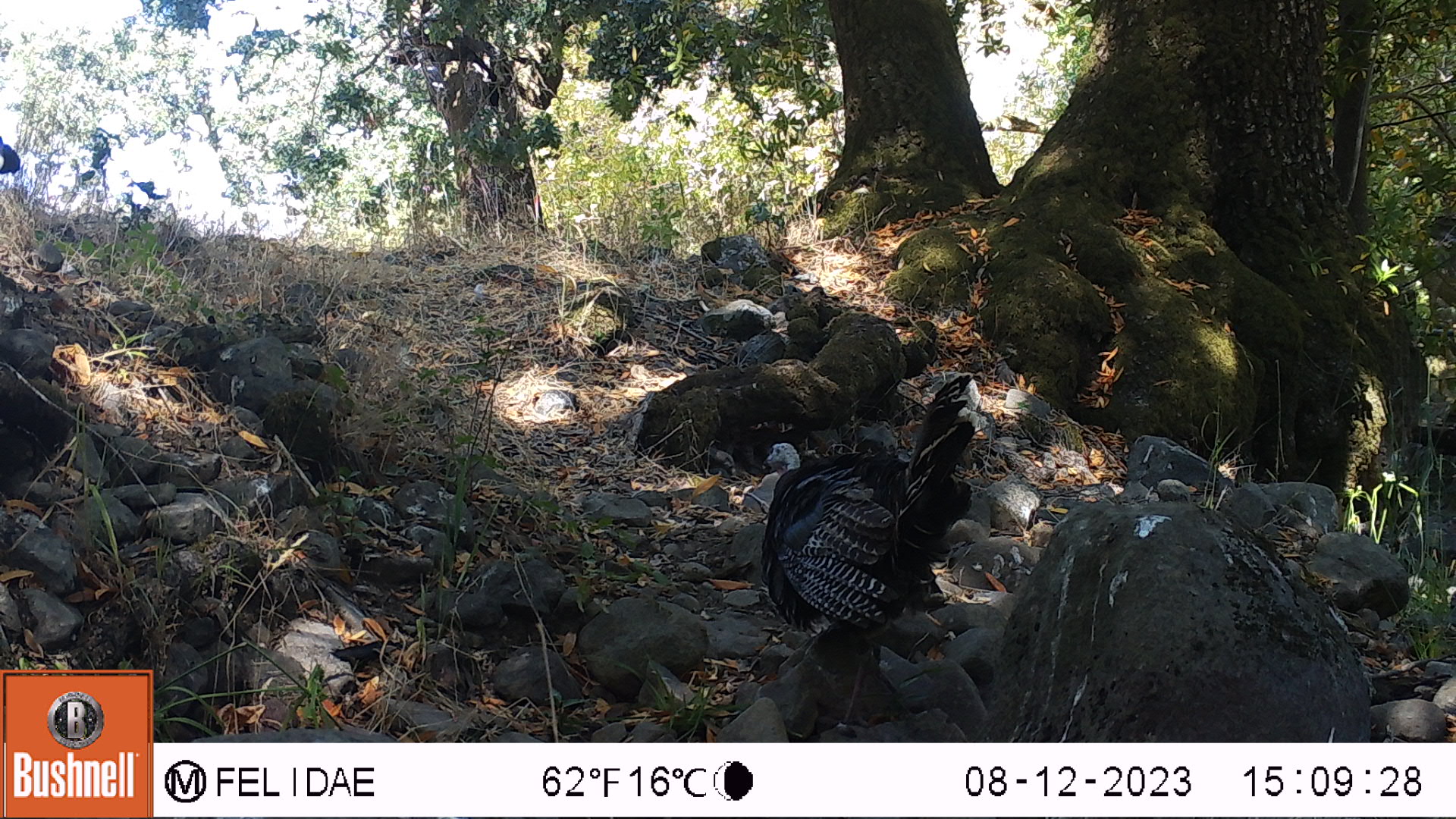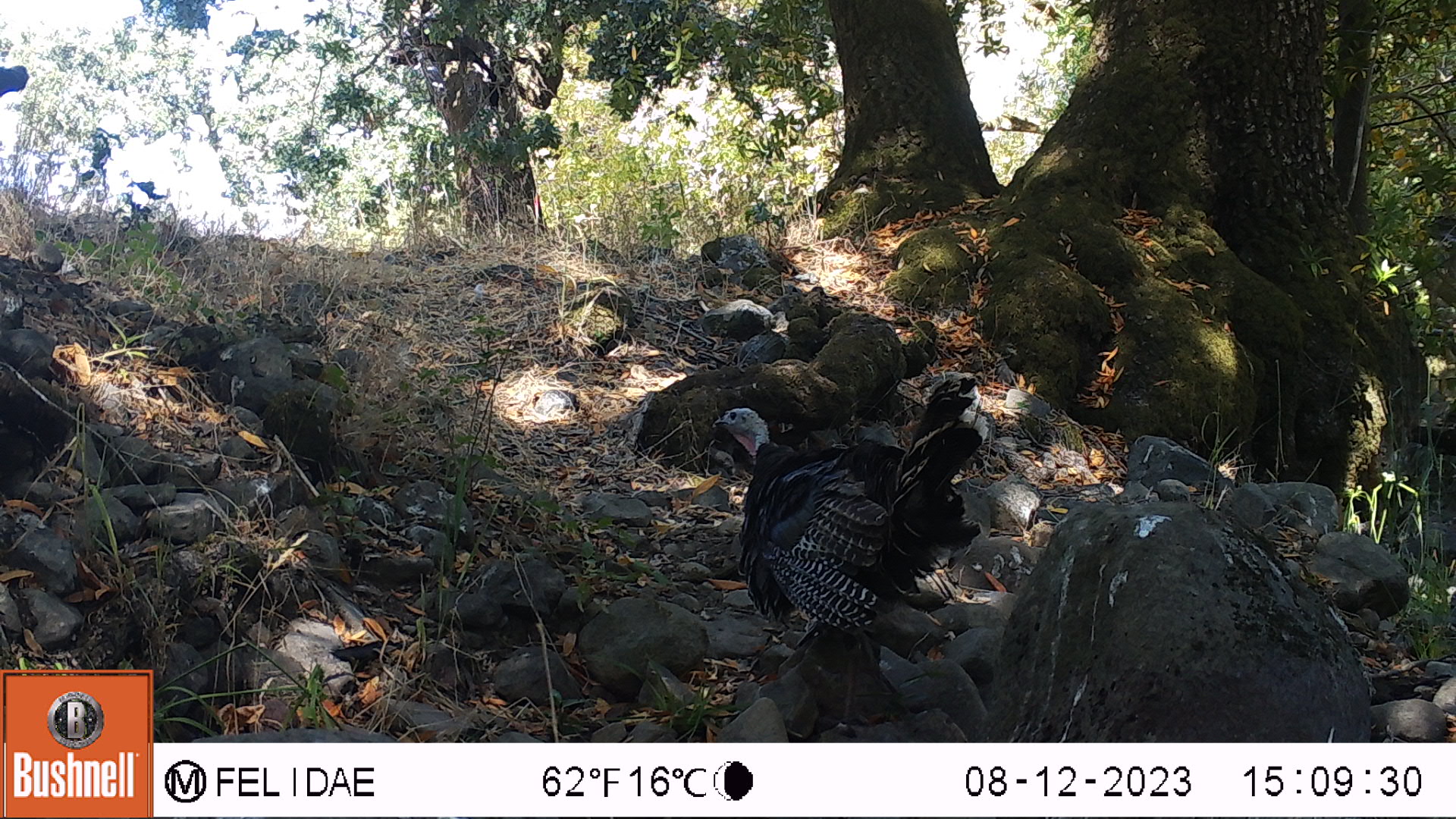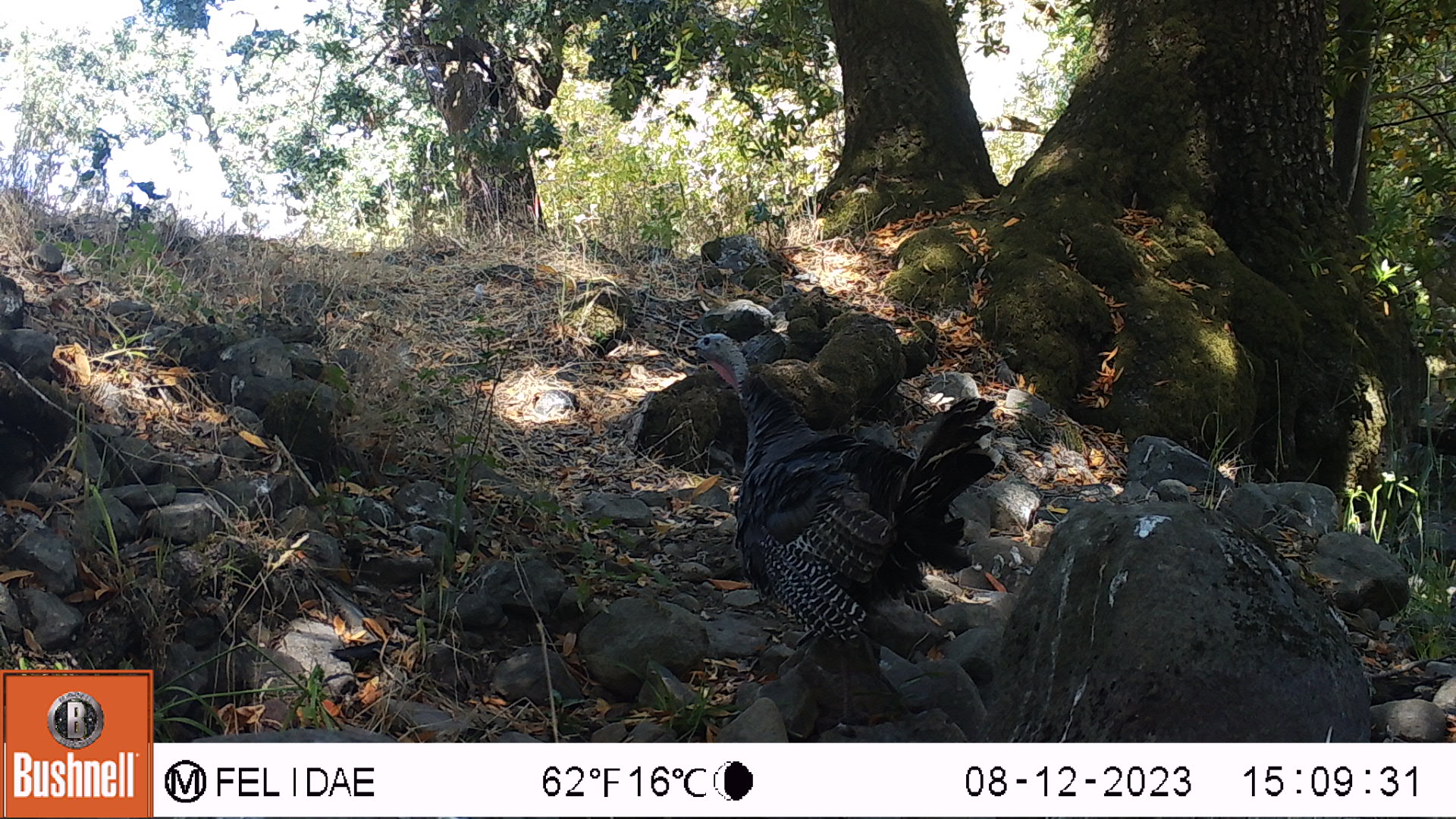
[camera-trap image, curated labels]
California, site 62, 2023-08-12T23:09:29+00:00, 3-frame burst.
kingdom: Animalia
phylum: Chordata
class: Aves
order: Galliformes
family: Phasianidae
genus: Meleagris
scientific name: Meleagris gallopavo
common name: turkey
Turkey (Meleagris gallopavo).